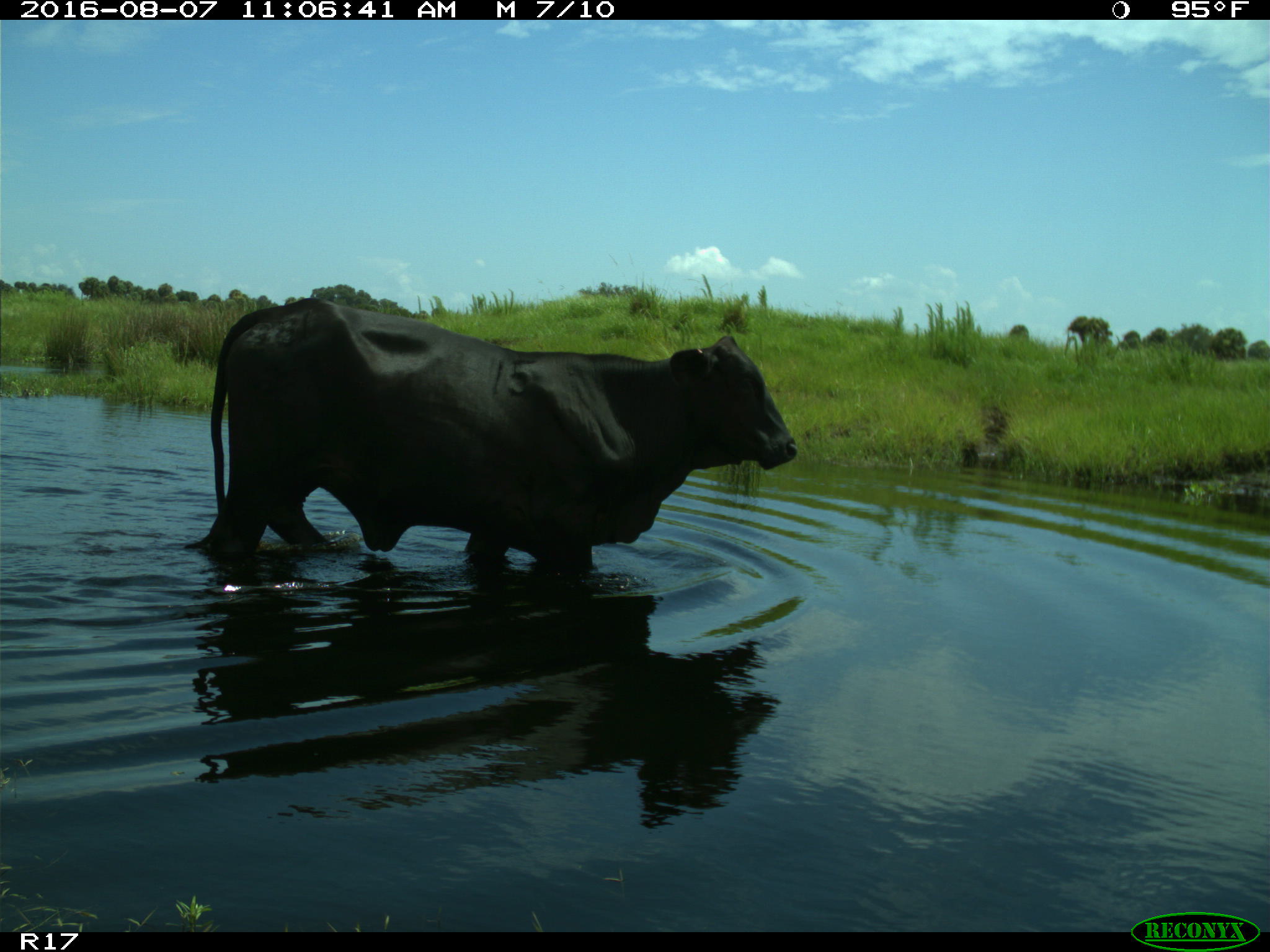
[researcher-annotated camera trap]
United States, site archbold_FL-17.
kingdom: Animalia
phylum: Chordata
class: Mammalia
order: Artiodactyla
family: Bovidae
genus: Bos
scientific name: Bos taurus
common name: domestic cow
Bos taurus (domestic cow).